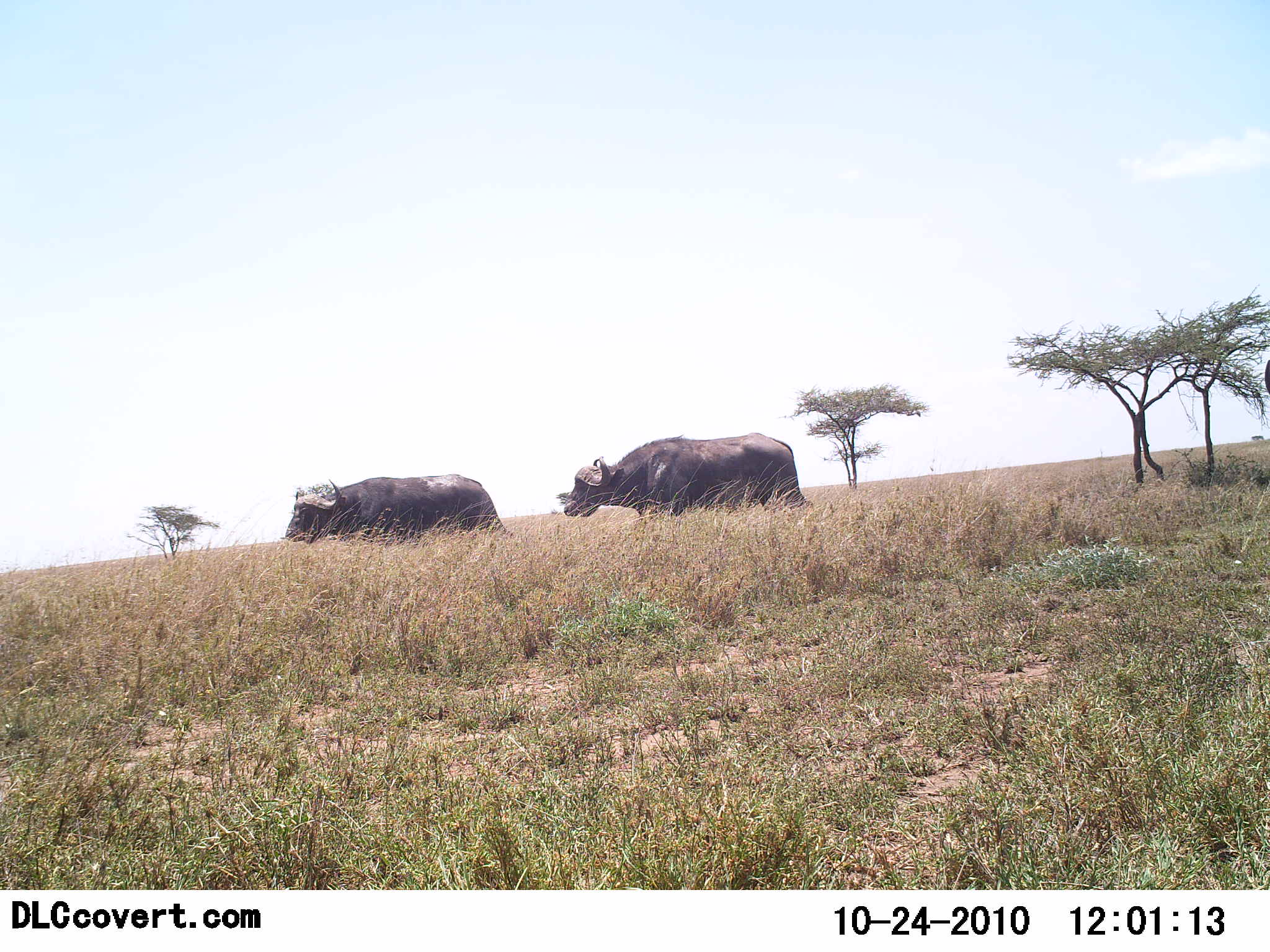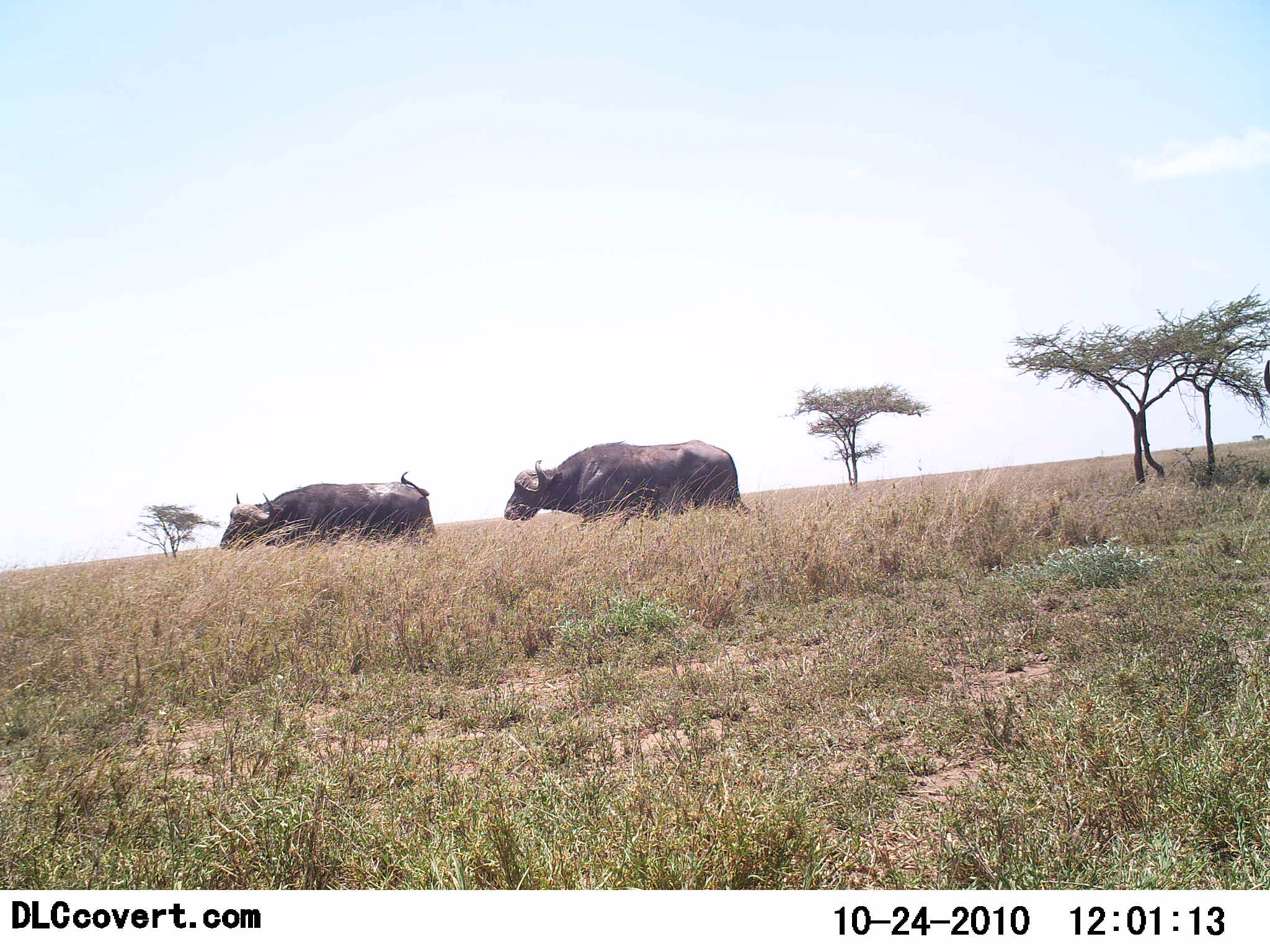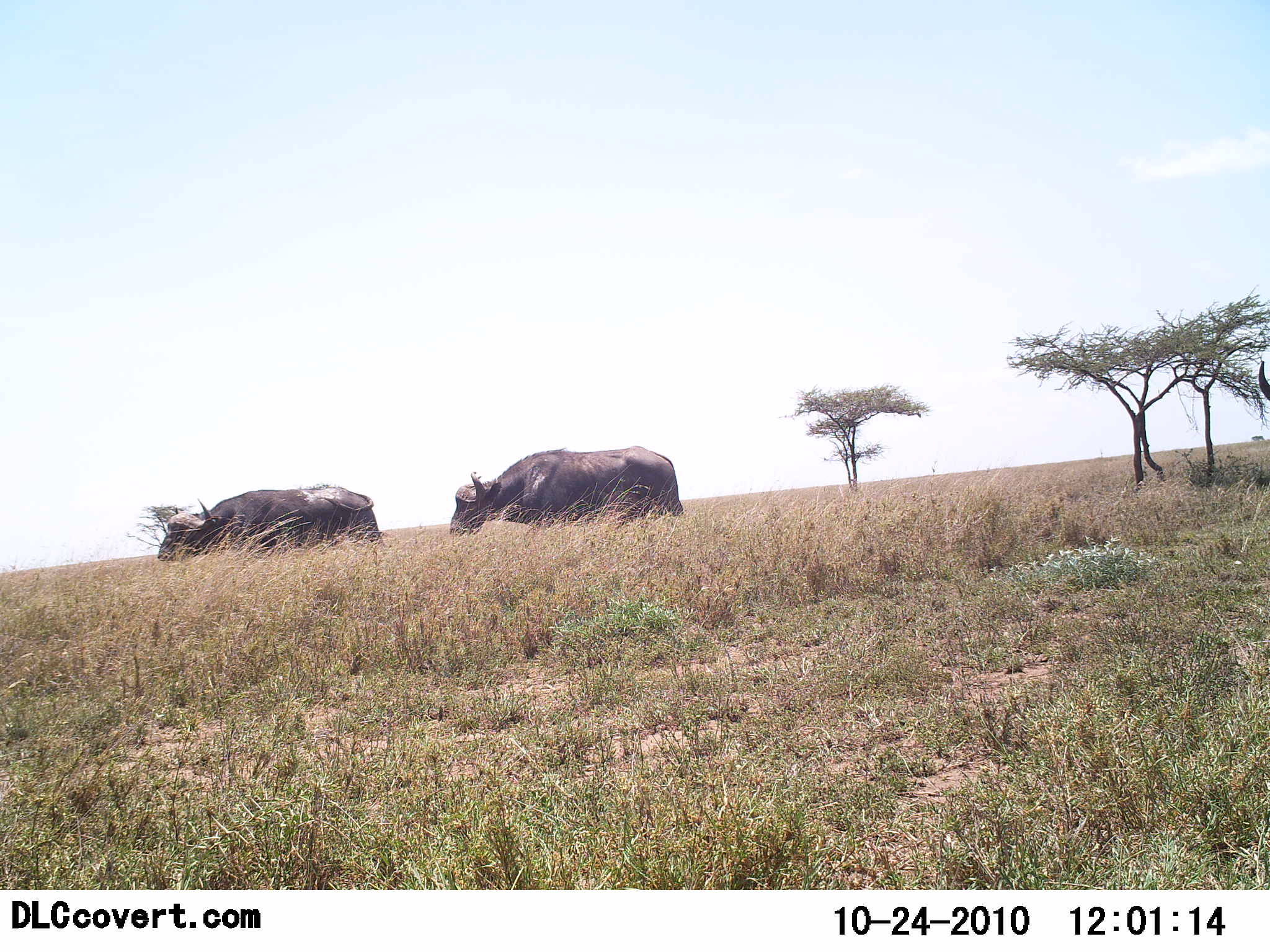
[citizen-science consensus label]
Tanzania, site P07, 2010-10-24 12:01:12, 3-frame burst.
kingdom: Animalia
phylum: Chordata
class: Mammalia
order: Artiodactyla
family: Bovidae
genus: Syncerus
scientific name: Syncerus caffer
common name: cape buffalo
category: buffalo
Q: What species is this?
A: Buffalo (cape buffalo) (Syncerus caffer).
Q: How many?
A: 2.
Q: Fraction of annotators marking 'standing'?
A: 0%.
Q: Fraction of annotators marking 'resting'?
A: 0%.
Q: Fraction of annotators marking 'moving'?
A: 100%.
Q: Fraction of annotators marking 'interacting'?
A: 0%.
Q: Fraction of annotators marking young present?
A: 0%.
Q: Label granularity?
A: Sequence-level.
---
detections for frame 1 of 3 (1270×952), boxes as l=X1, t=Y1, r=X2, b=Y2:
animal: l=563, t=431, r=813, b=519; l=283, t=473, r=515, b=544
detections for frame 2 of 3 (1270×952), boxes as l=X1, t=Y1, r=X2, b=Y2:
animal: l=503, t=439, r=750, b=528; l=218, t=470, r=438, b=552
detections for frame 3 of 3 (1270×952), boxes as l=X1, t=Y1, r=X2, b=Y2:
animal: l=448, t=446, r=684, b=539; l=154, t=485, r=383, b=564